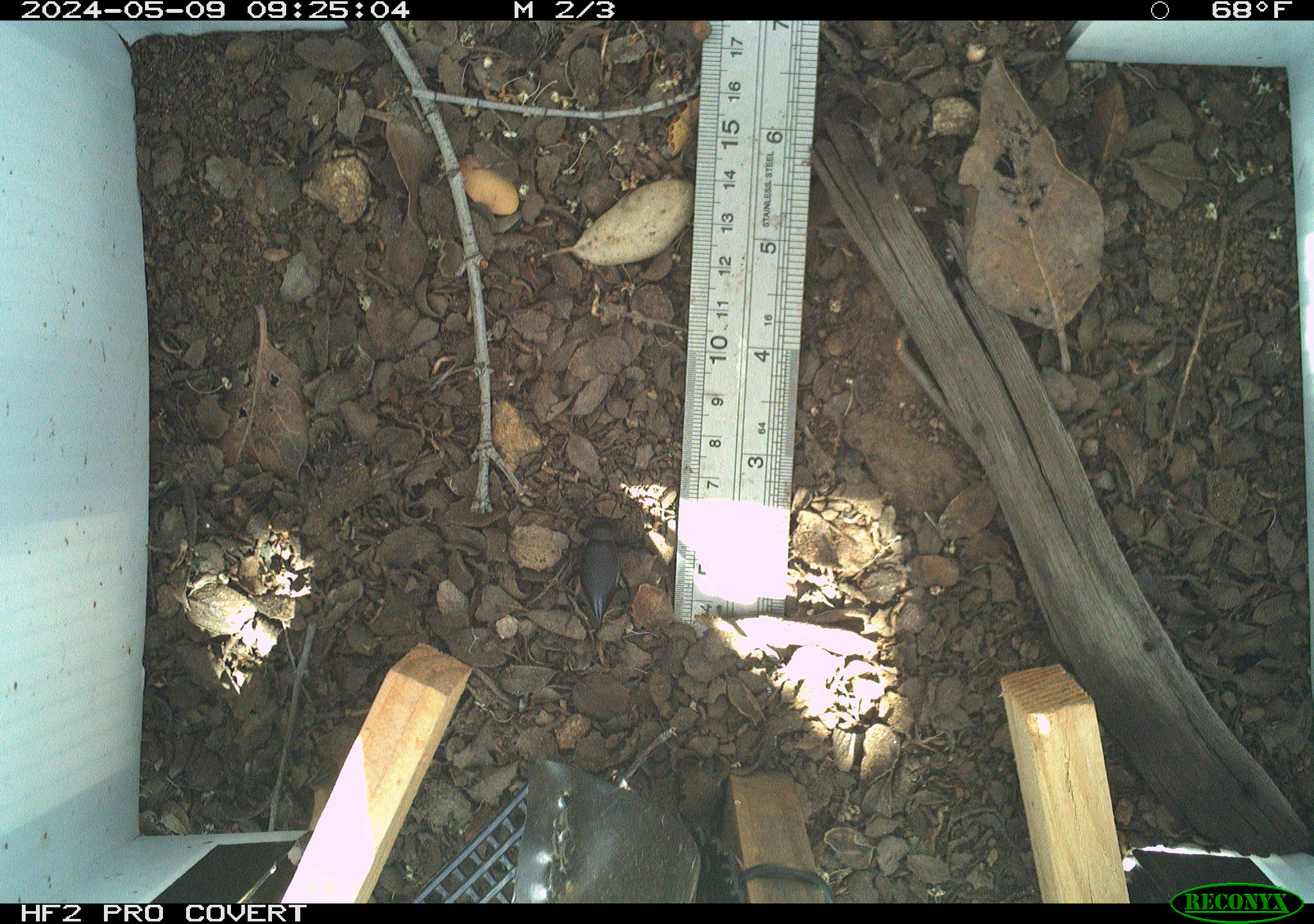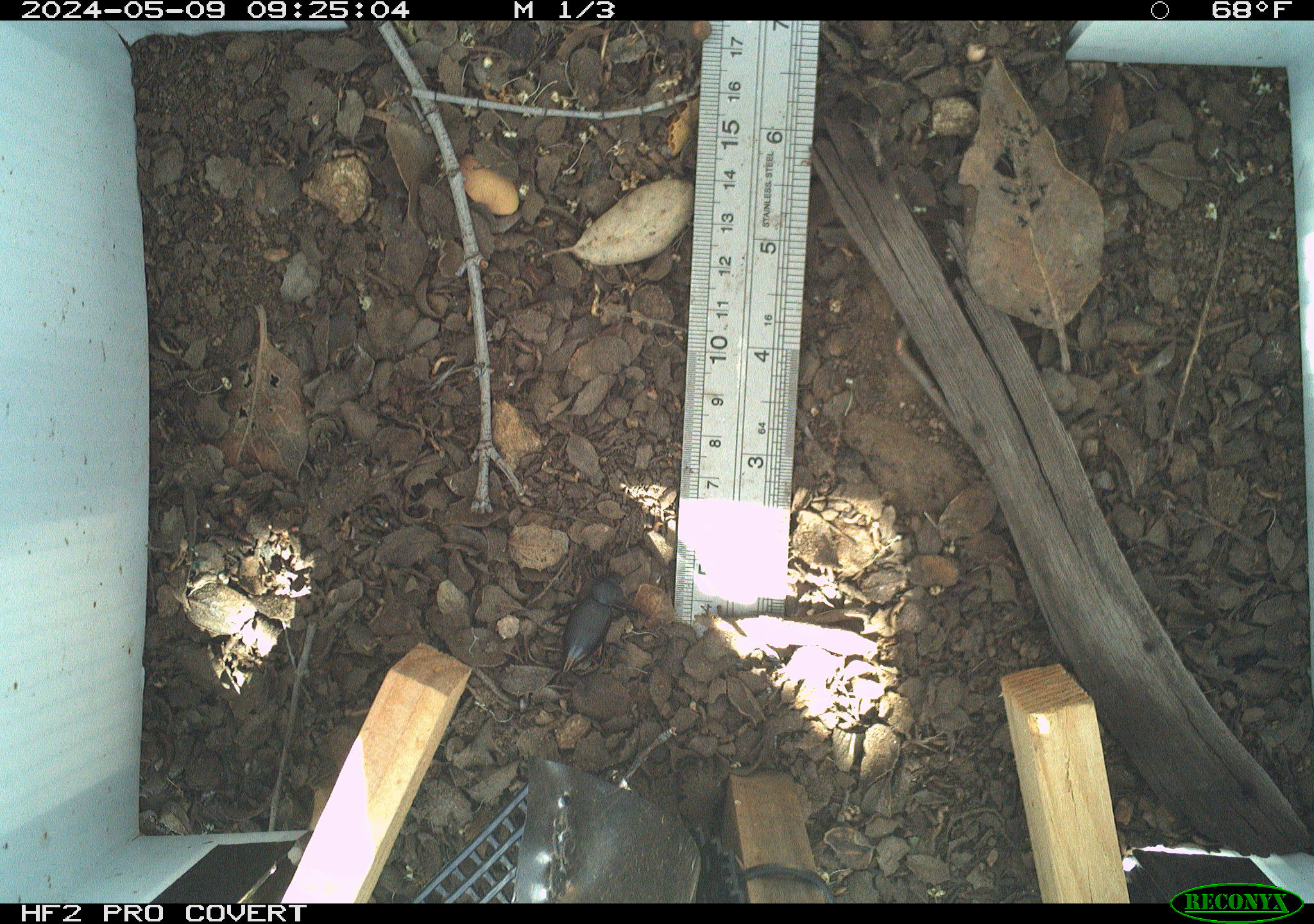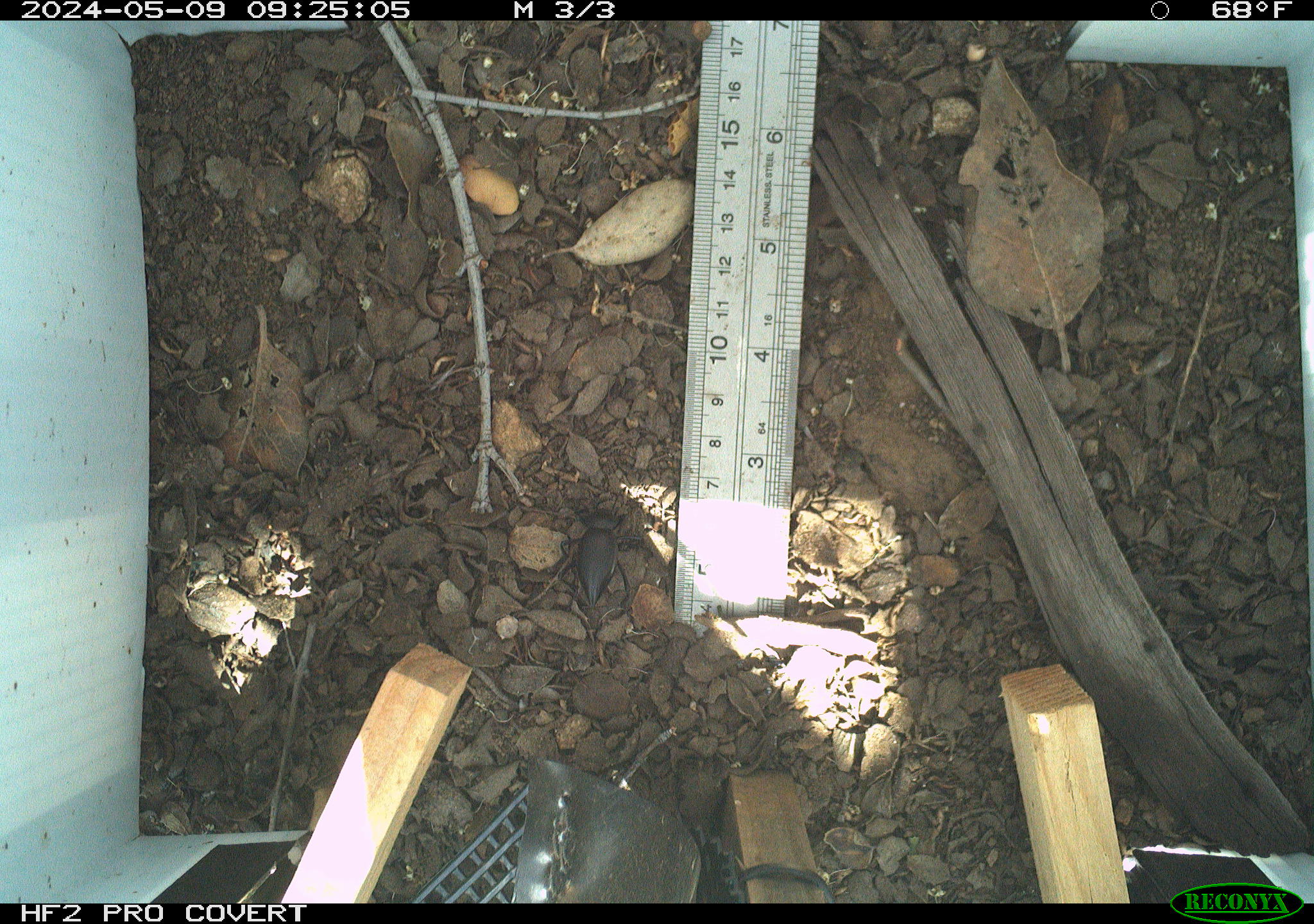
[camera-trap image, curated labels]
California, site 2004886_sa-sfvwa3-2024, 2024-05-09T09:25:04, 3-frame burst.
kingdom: Animalia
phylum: Arthropoda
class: Insecta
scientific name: Insecta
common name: insect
Insect (Insecta).